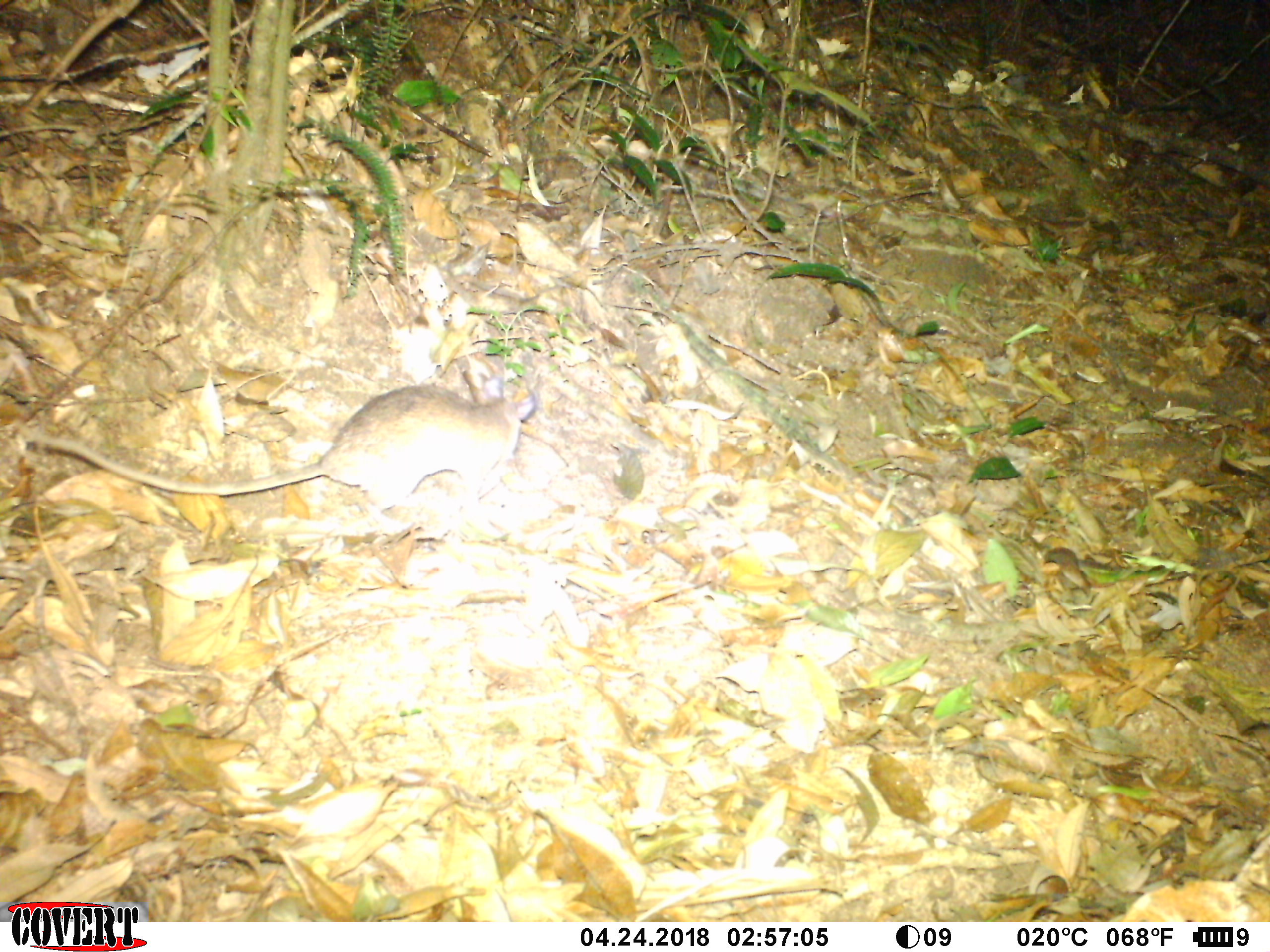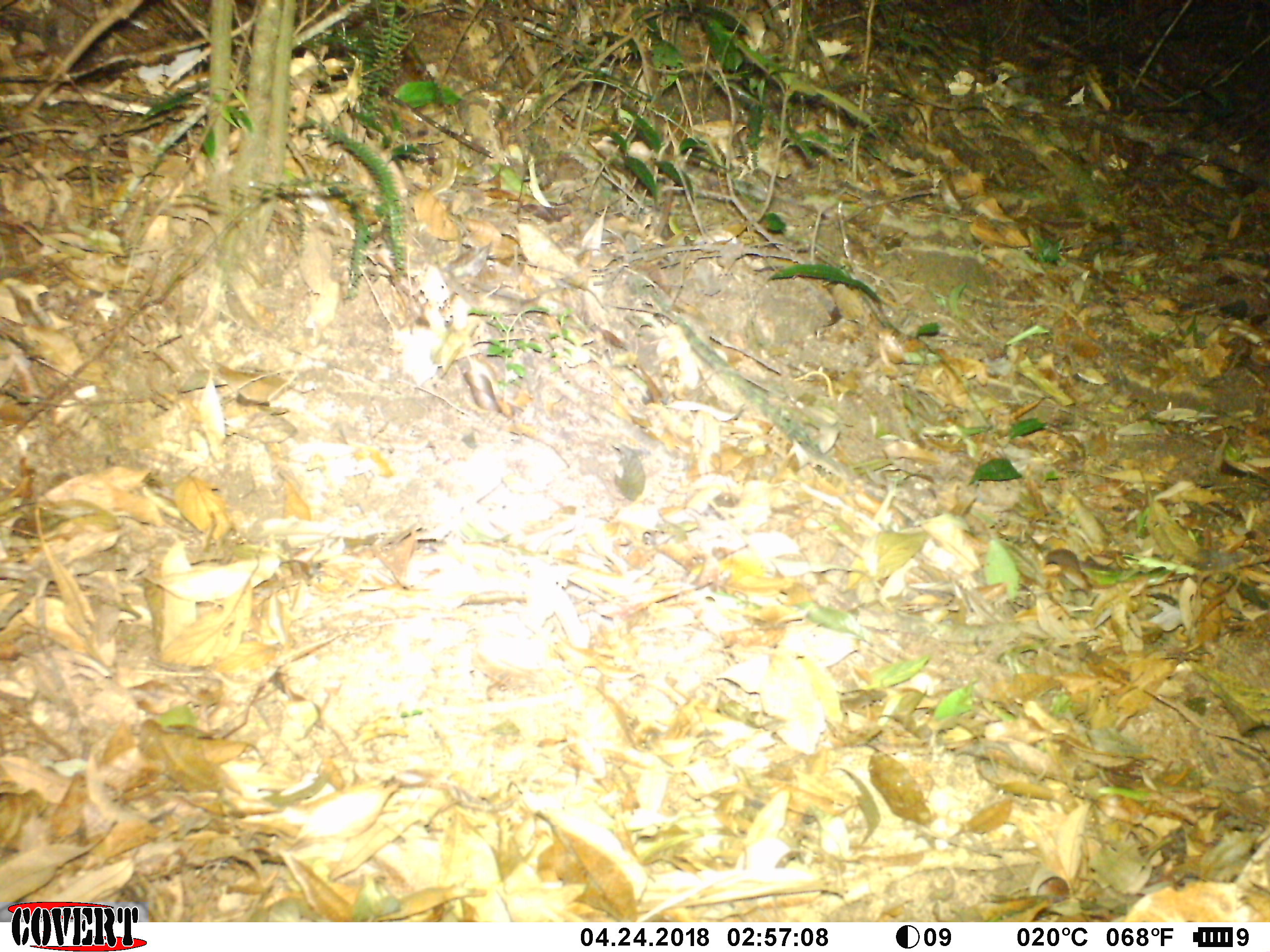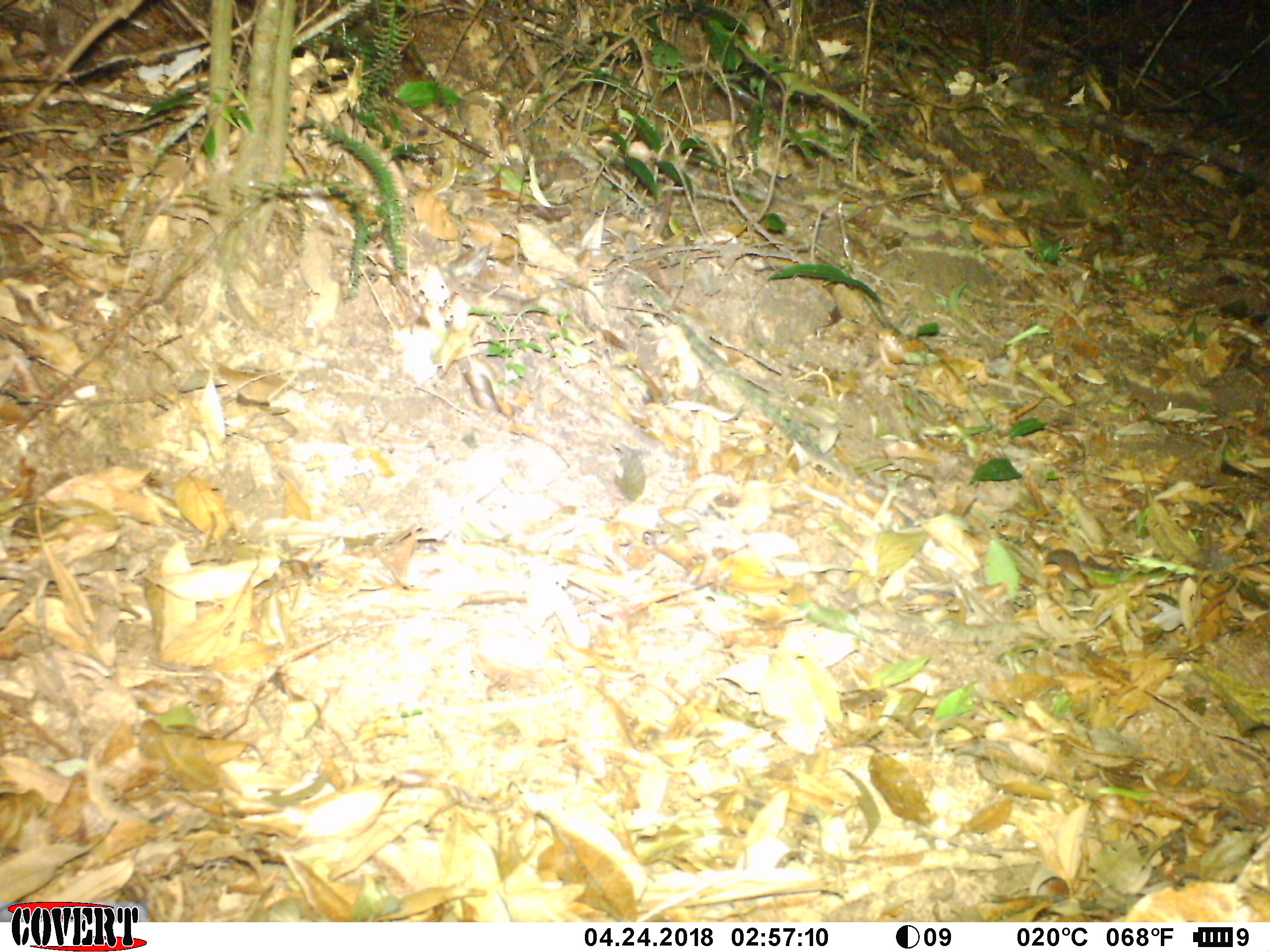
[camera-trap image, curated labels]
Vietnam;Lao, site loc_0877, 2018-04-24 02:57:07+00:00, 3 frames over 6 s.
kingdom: Animalia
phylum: Chordata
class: Mammalia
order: Rodentia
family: Muridae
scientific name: Muridae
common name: old-world mice and rats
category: unidentified murid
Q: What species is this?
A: Unidentified murid (old-world mice and rats) (Muridae).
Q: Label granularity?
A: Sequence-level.